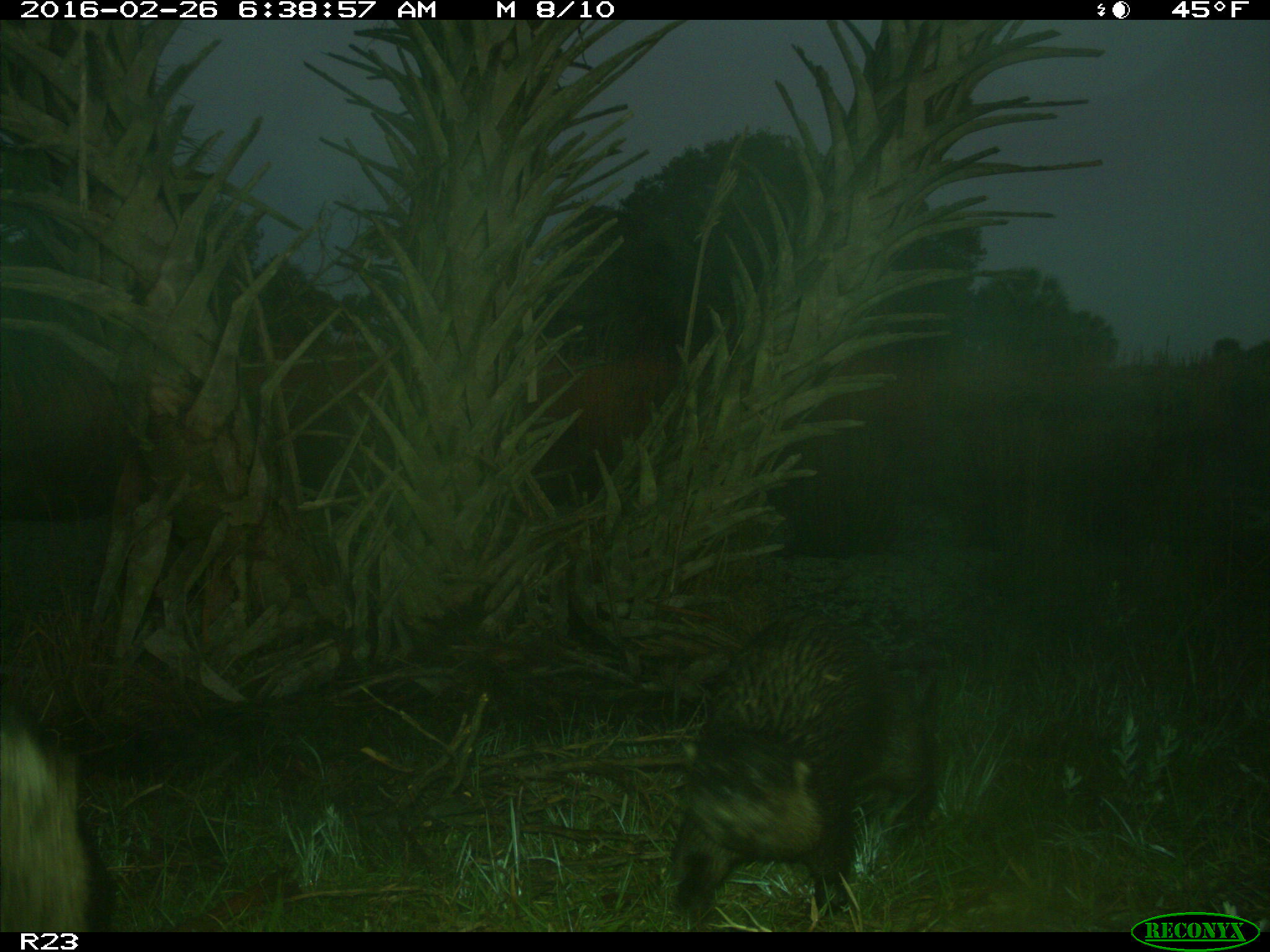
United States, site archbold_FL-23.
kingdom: Animalia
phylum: Chordata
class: Mammalia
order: Carnivora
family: Mustelidae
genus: Lontra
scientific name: Lontra canadensis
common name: north american river otter